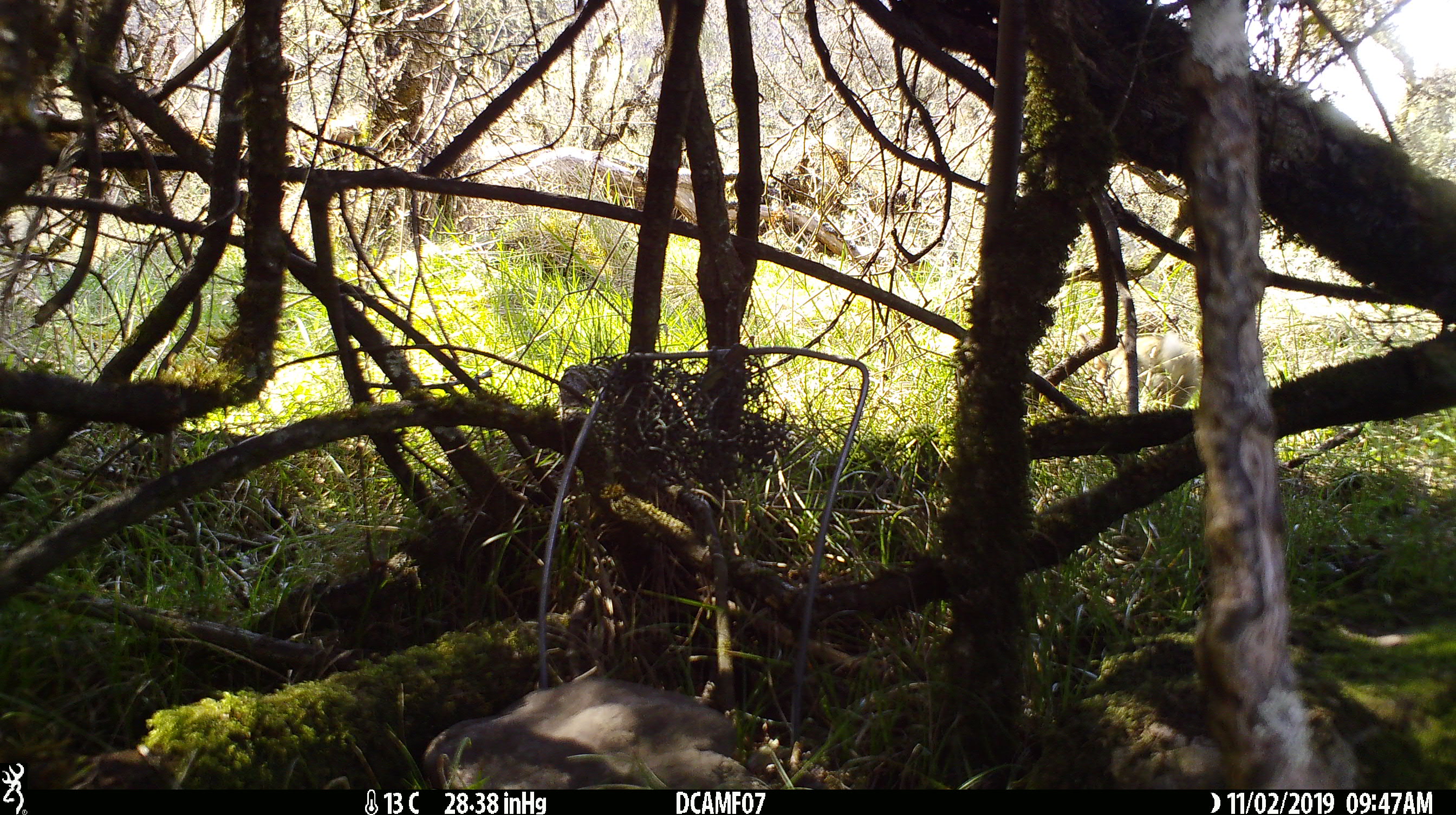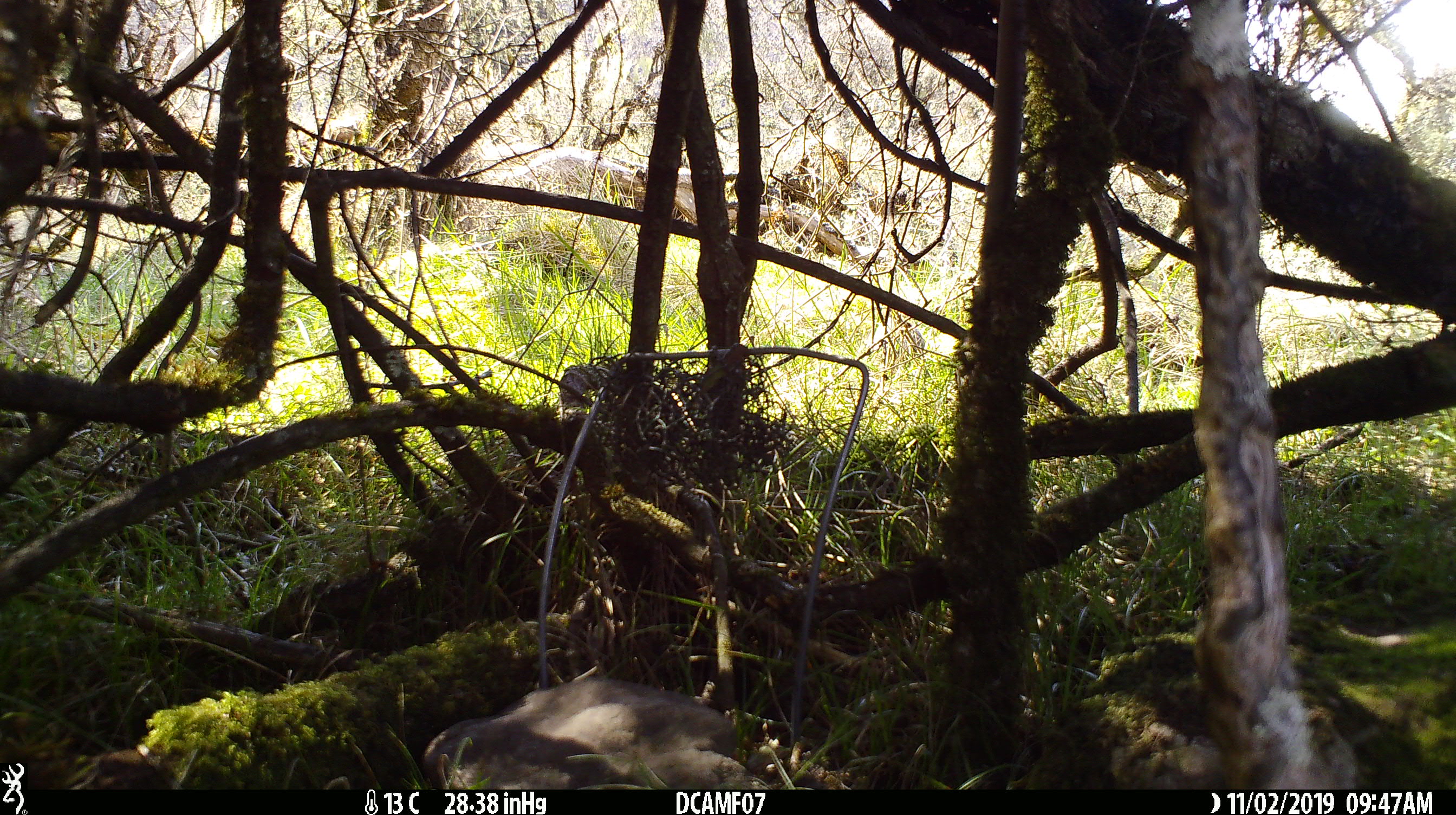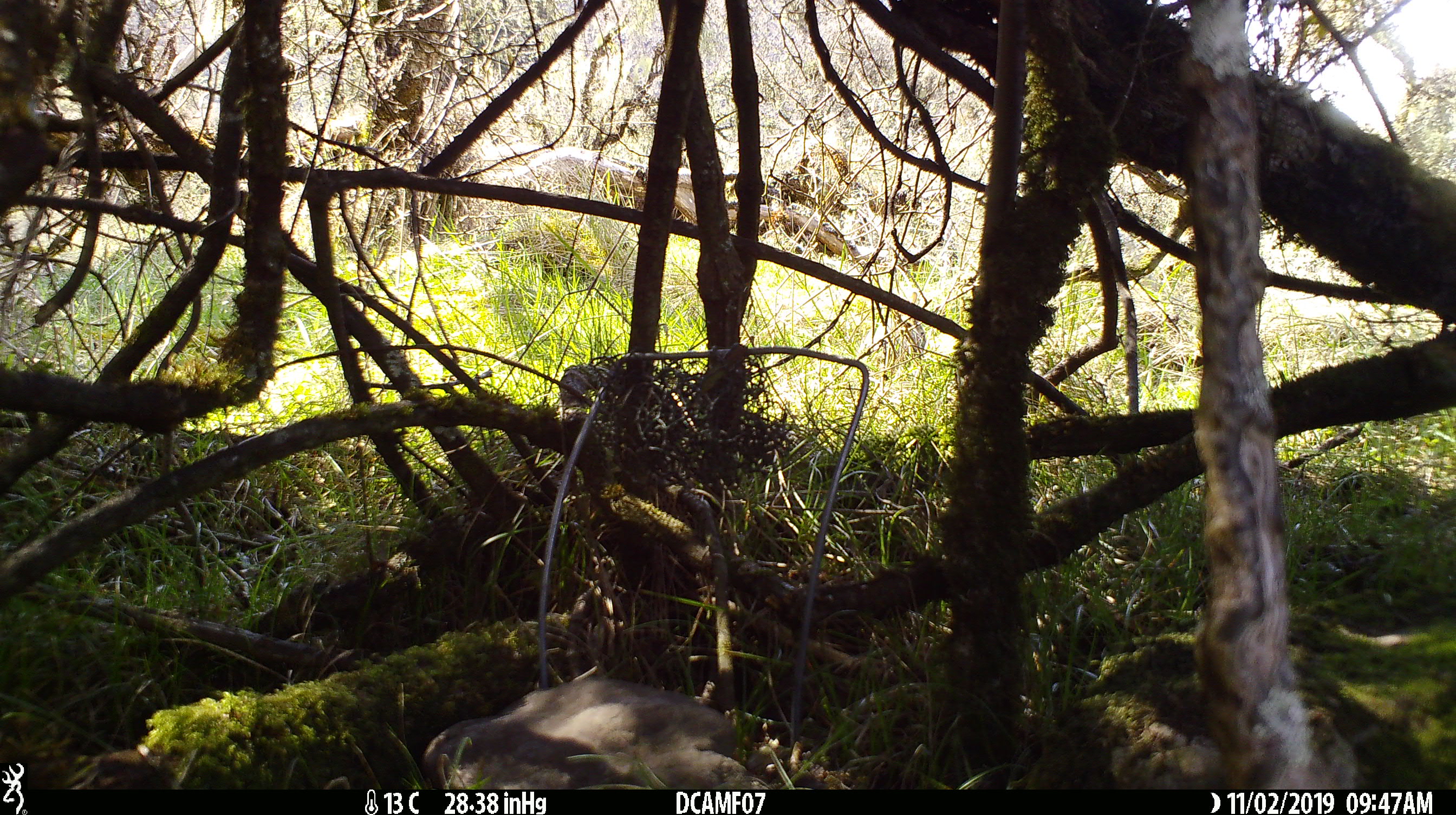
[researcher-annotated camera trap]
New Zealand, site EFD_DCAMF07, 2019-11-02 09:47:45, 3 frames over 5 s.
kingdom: Animalia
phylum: Chordata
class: Mammalia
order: Lagomorpha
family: Leporidae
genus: Oryctolagus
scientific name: Oryctolagus cuniculus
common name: european rabbit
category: rabbit